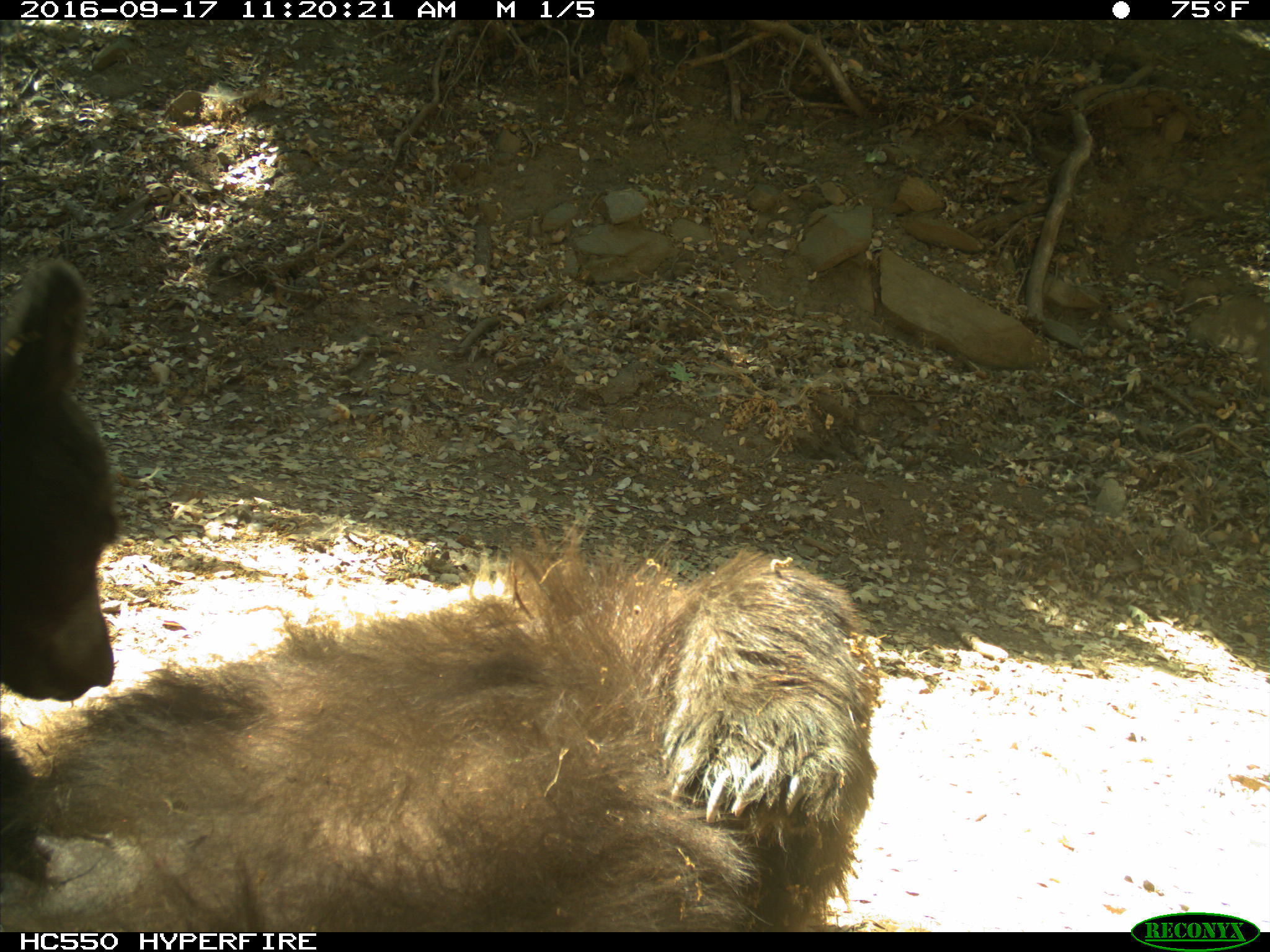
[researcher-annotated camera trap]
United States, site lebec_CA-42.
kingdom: Animalia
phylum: Chordata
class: Mammalia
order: Carnivora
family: Ursidae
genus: Ursus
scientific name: Ursus americanus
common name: american black bear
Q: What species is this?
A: Ursus americanus (american black bear).